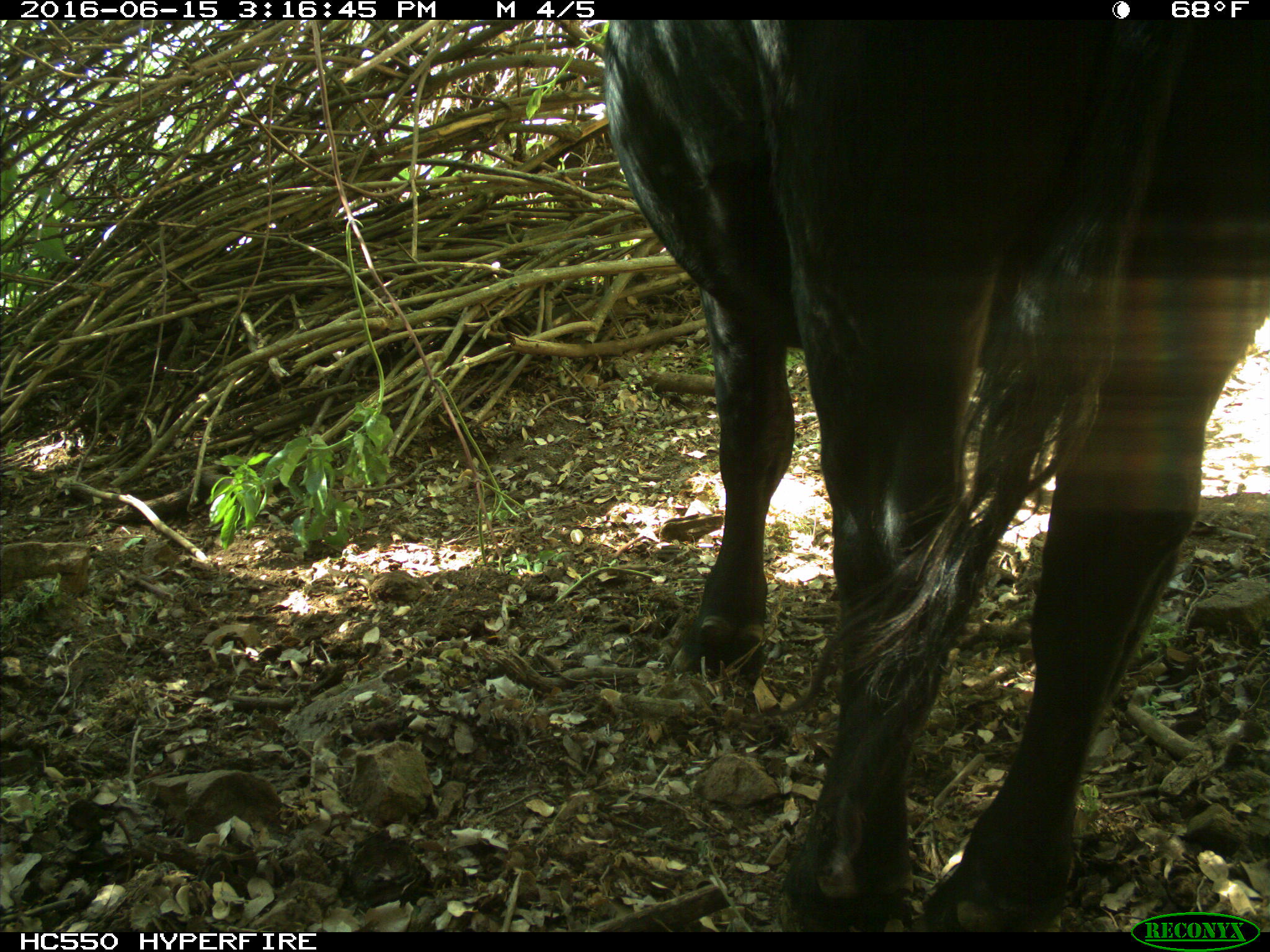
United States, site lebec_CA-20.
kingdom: Animalia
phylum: Chordata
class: Mammalia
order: Artiodactyla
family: Bovidae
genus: Bos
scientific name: Bos taurus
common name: domestic cow